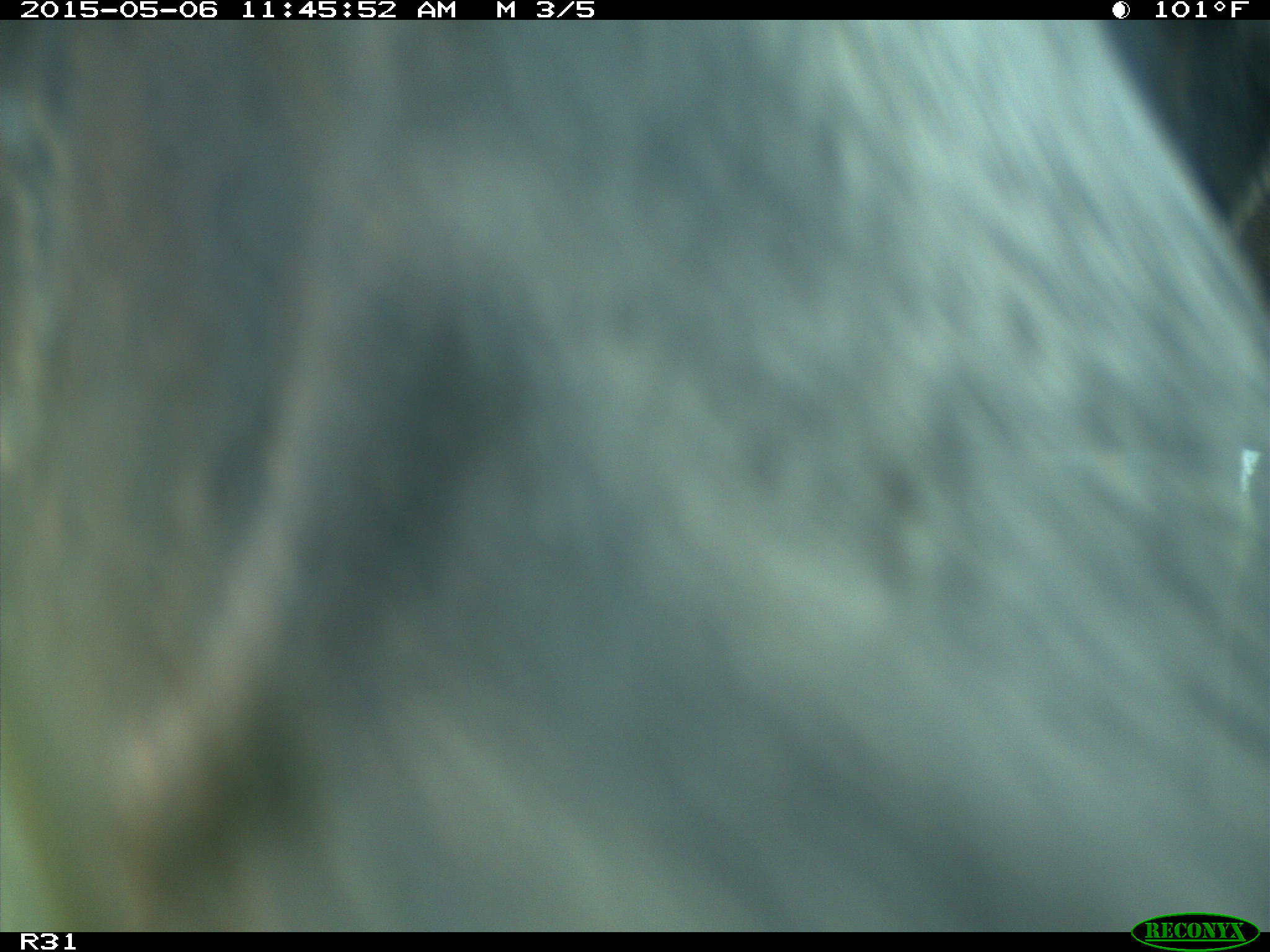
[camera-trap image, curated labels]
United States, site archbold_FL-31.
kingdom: Animalia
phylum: Chordata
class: Mammalia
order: Artiodactyla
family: Bovidae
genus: Bos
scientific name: Bos taurus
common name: domestic cow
Bos taurus (domestic cow).